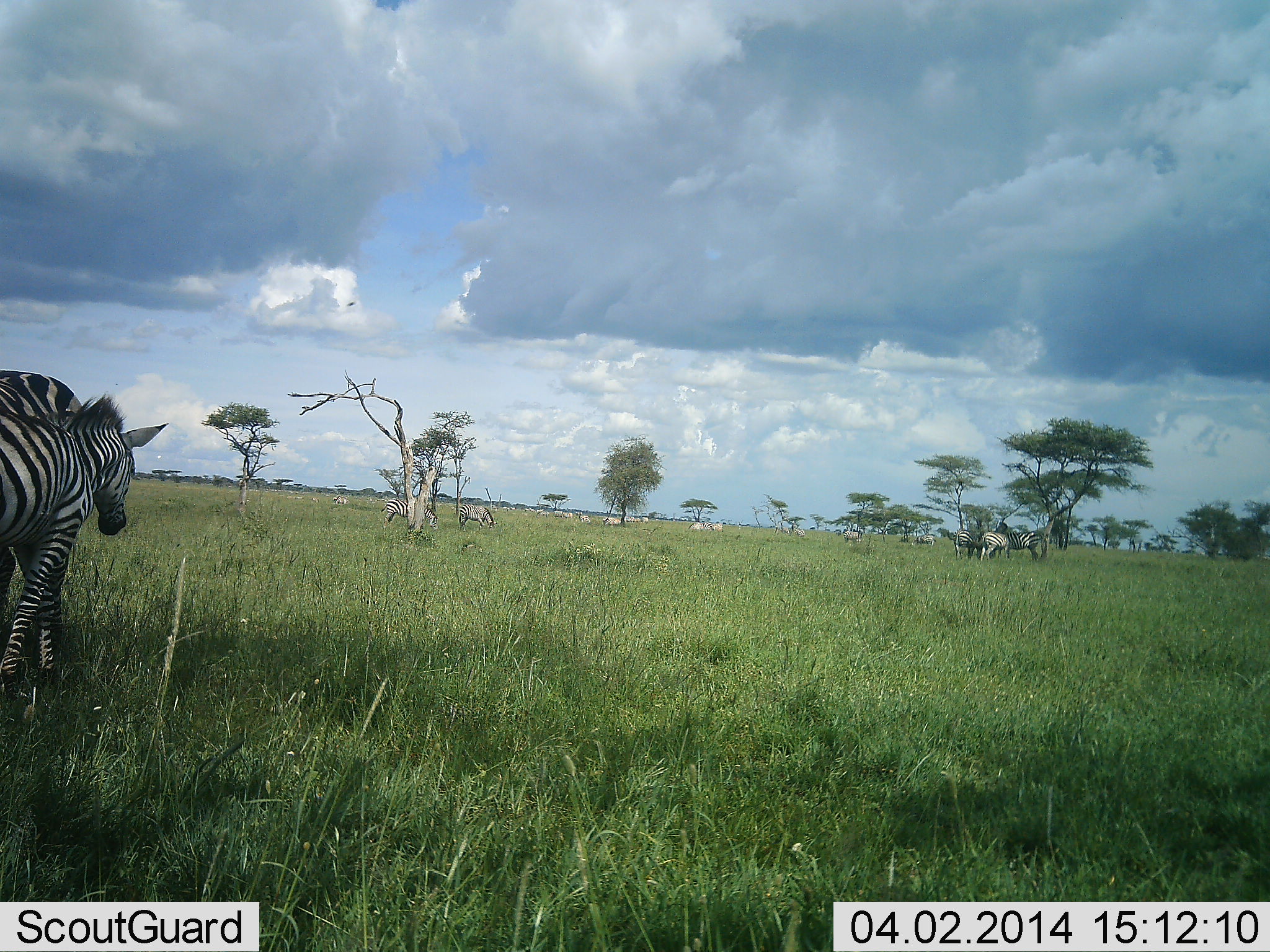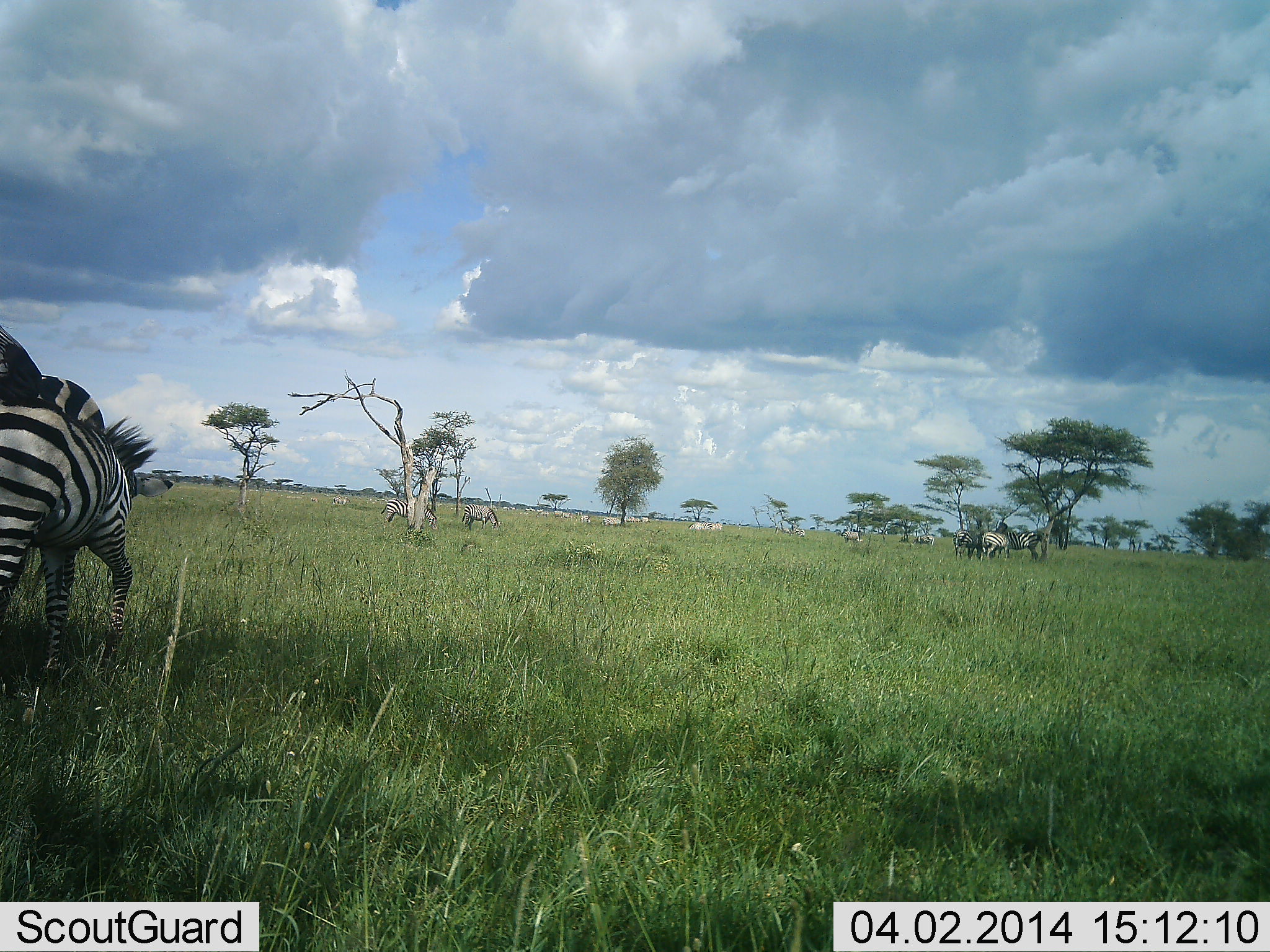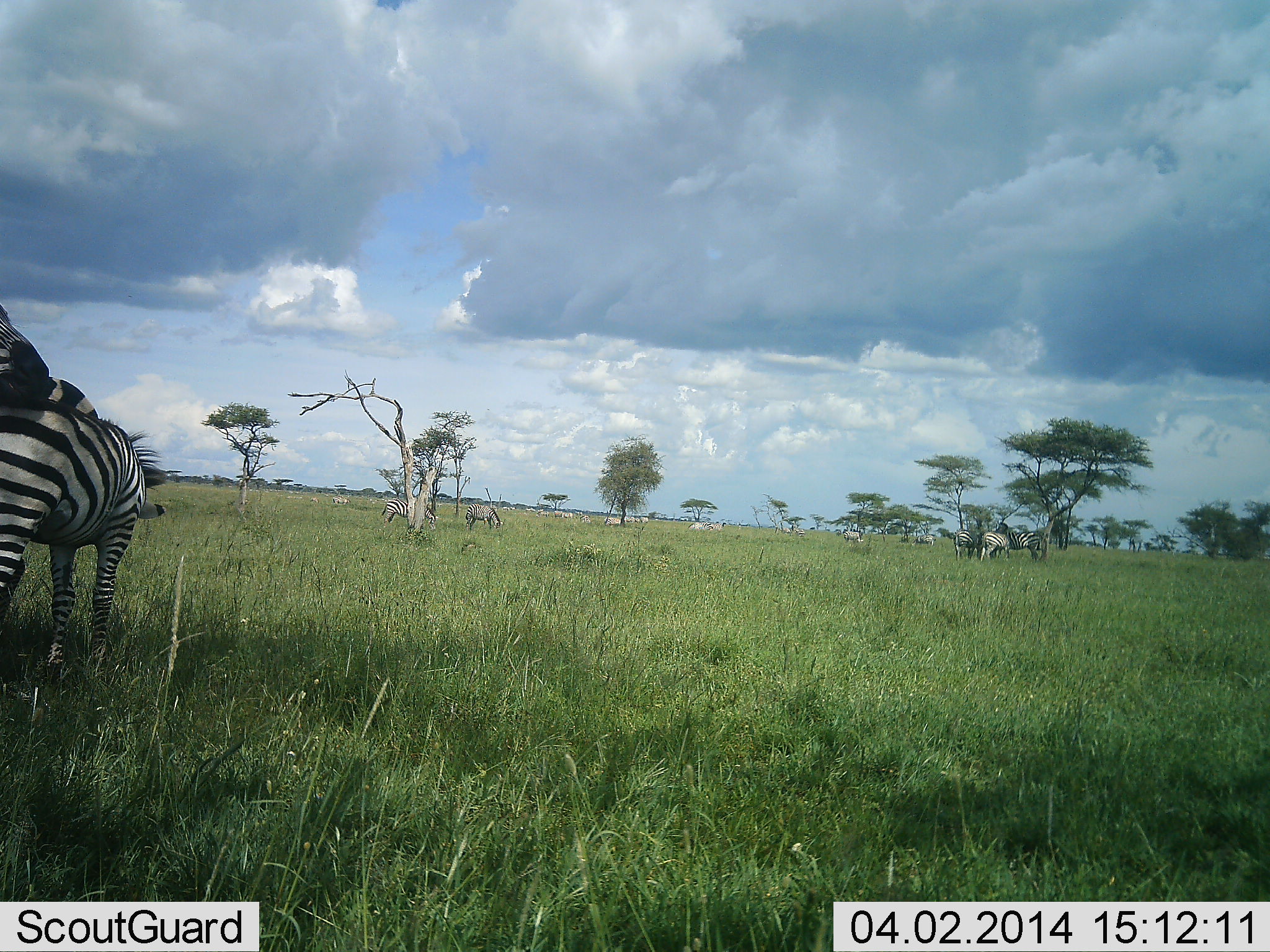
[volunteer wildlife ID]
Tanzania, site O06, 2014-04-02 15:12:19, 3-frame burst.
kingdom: Animalia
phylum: Chordata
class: Mammalia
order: Perissodactyla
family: Equidae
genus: Equus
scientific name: Equus quagga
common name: plains zebra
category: zebra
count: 8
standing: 64%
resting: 0%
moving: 36%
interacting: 45%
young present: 18%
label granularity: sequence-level